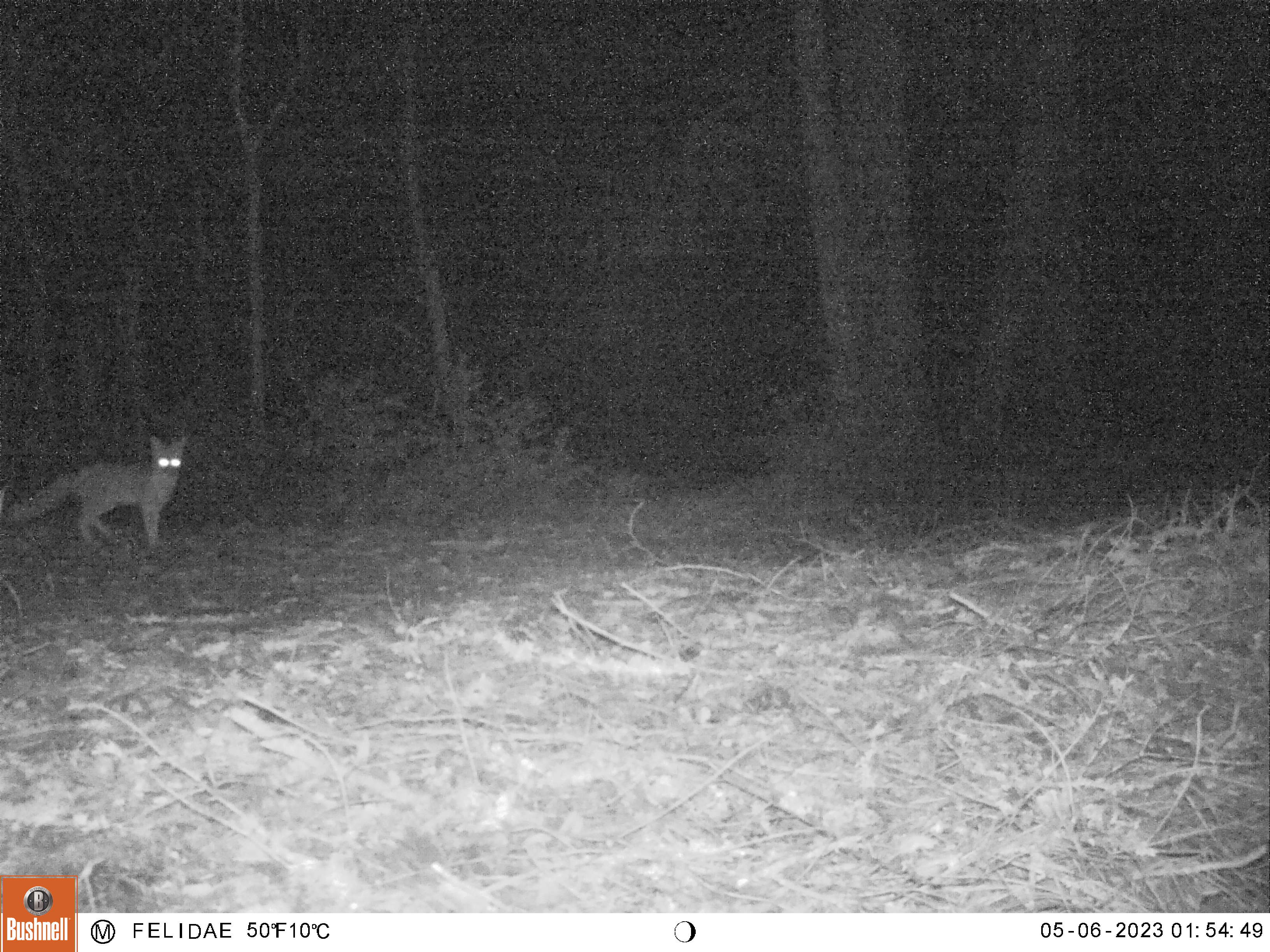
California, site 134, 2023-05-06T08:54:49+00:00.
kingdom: Animalia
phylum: Chordata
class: Mammalia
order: Carnivora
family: Canidae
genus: Urocyon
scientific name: Urocyon cinereoargenteus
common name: gray fox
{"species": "gray fox (Urocyon cinereoargenteus)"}